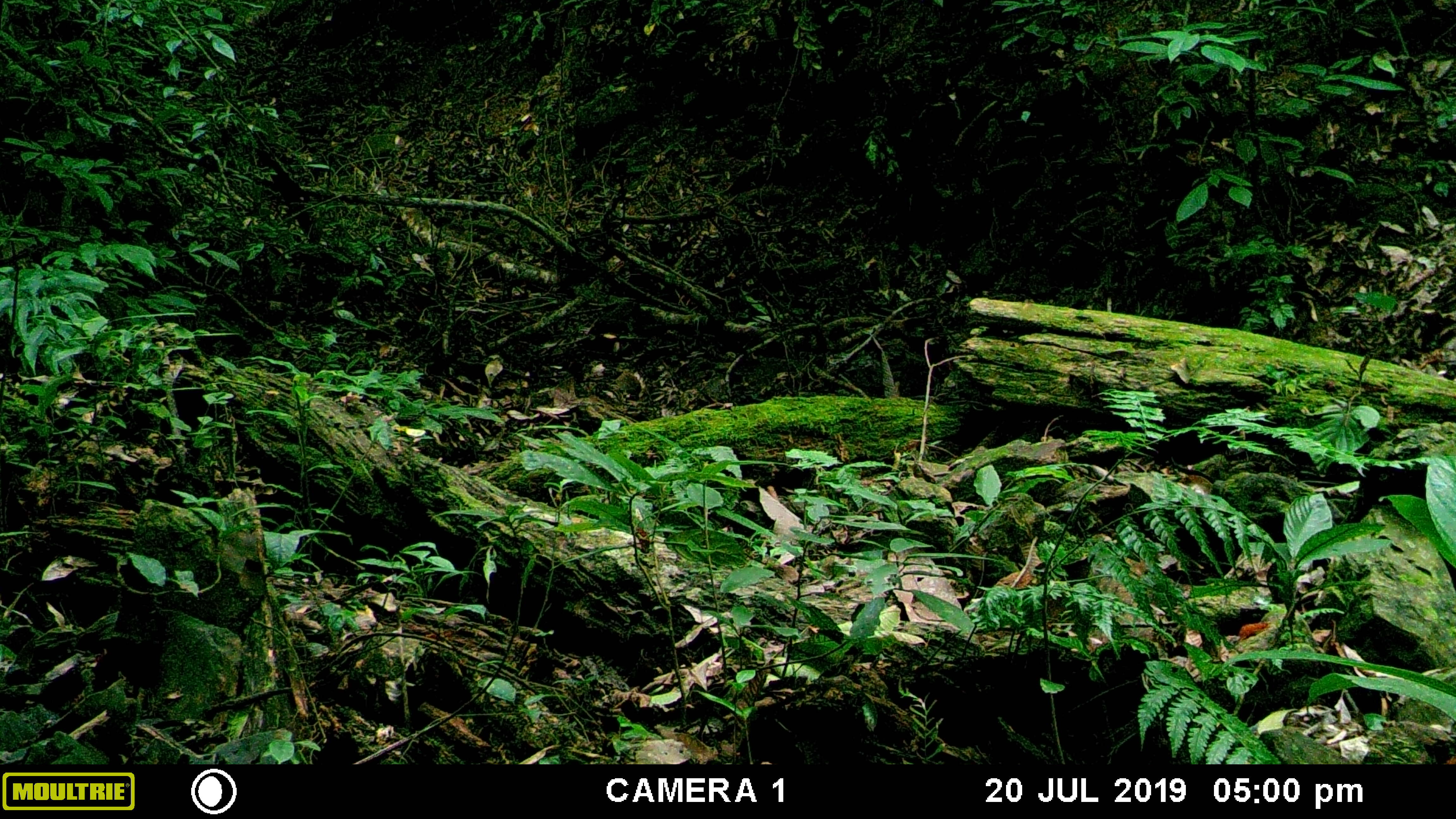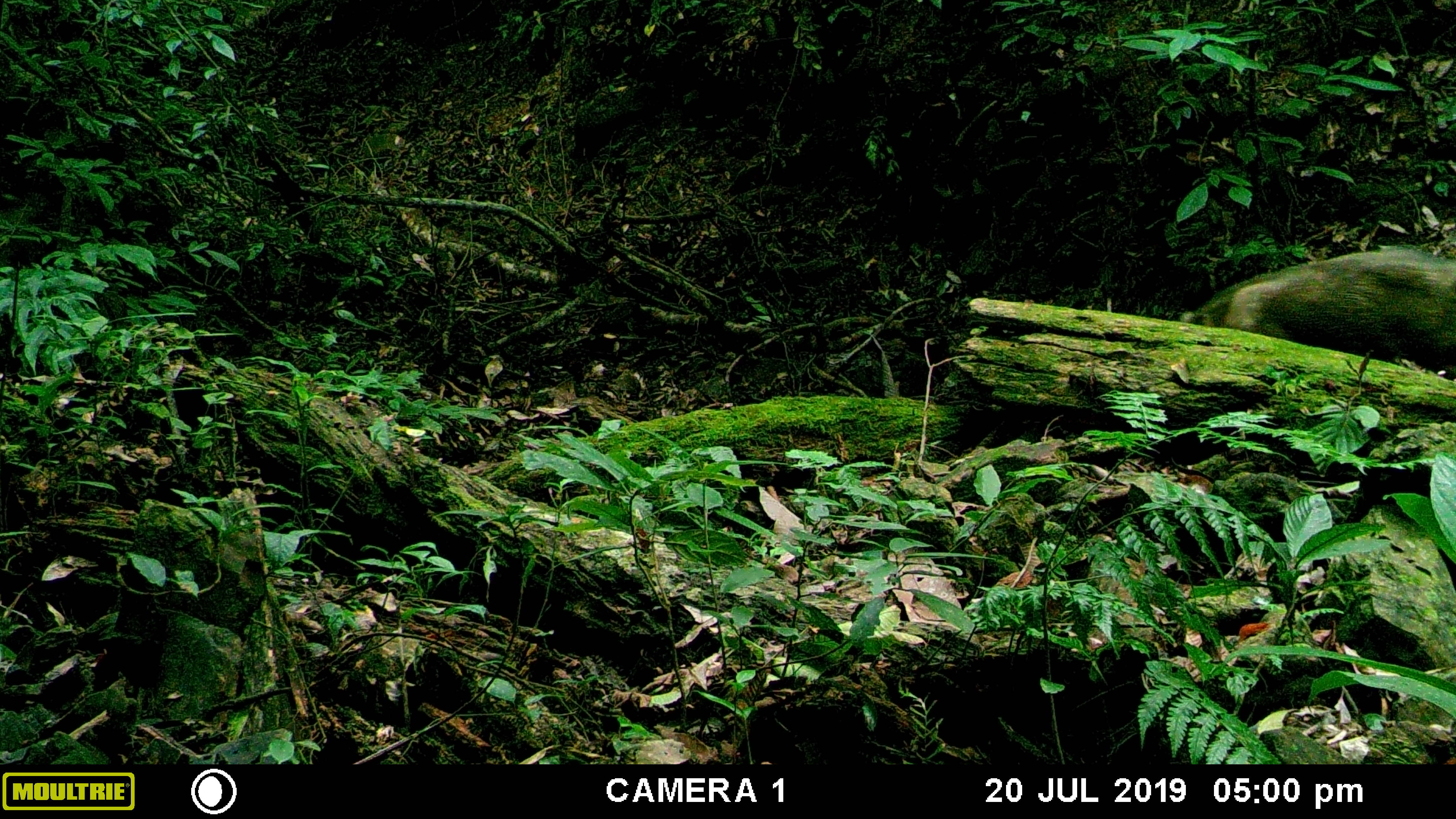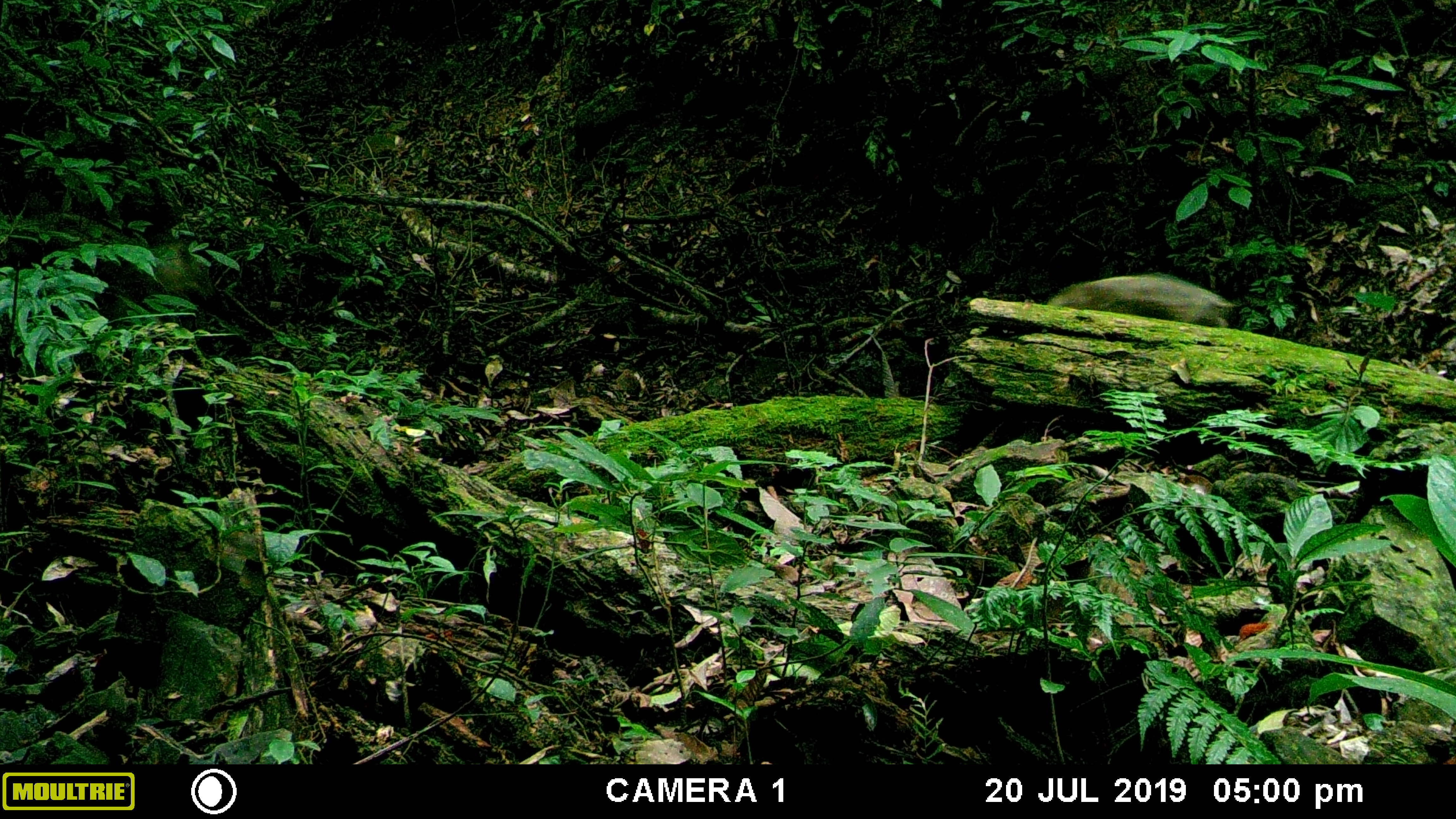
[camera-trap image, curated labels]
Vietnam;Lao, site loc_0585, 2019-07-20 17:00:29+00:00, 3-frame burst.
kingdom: Animalia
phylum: Chordata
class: Mammalia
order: Artiodactyla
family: Suidae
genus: Sus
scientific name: Sus scrofa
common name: eurasian wild pig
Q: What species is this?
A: Eurasian wild pig (Sus scrofa).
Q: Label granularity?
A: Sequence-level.